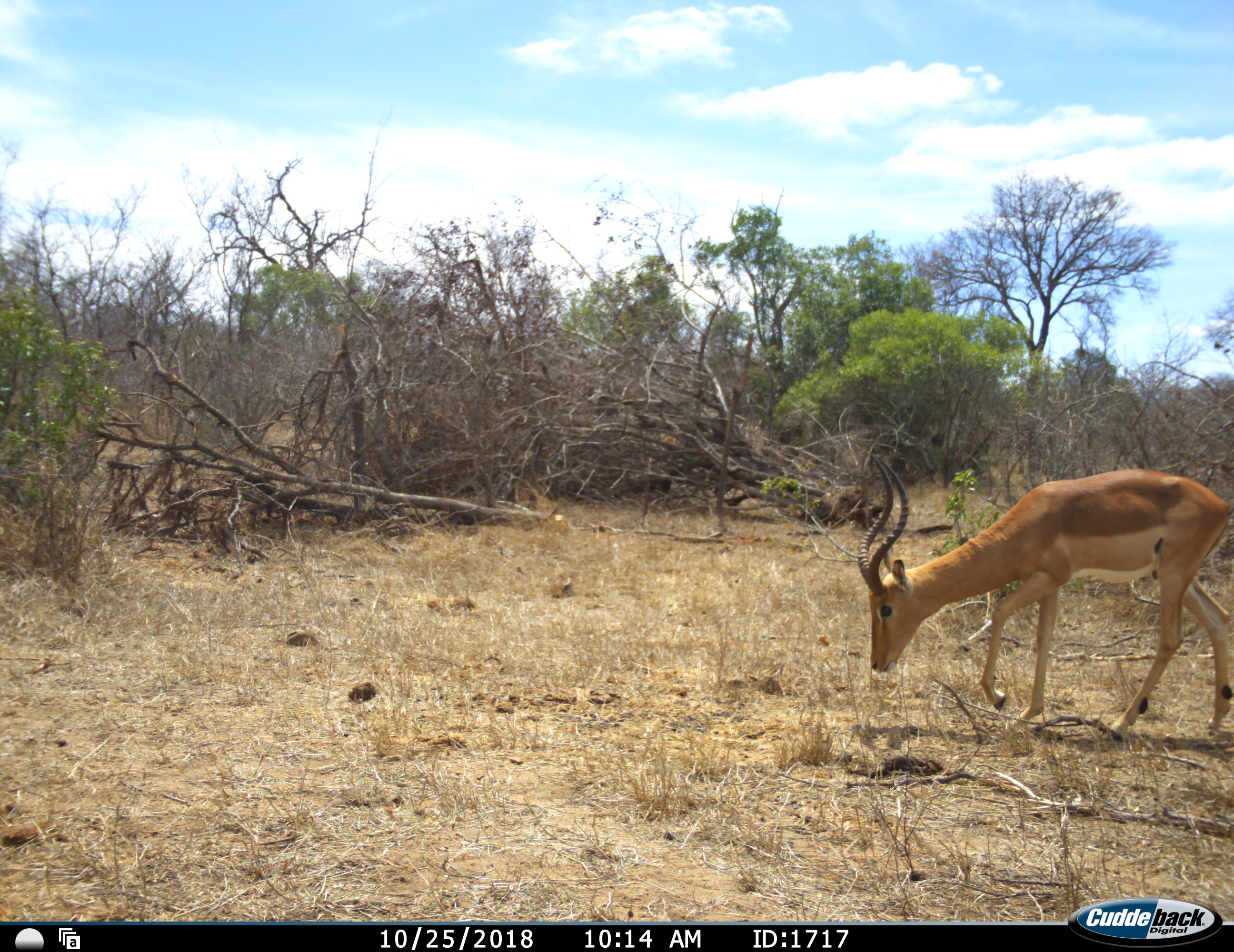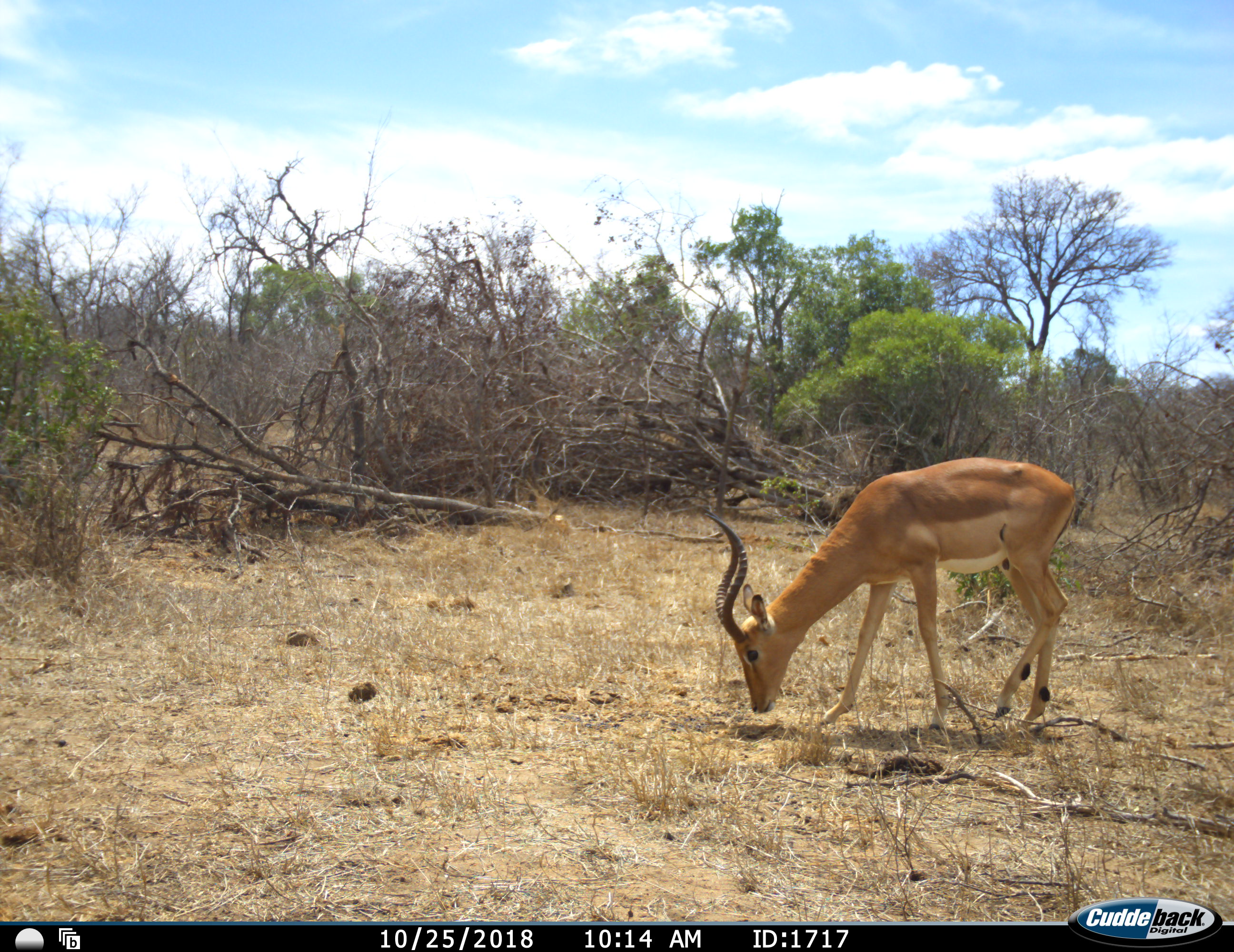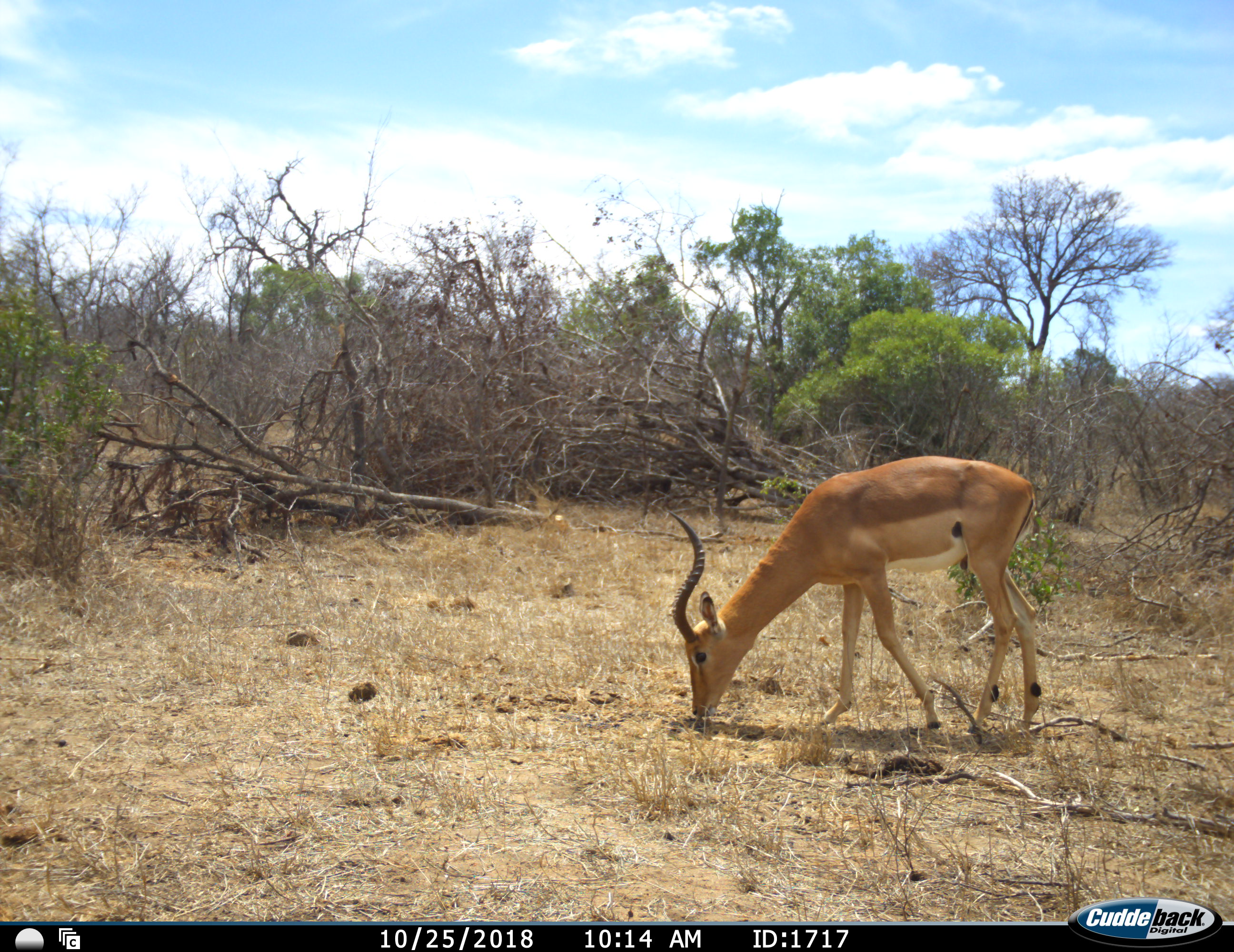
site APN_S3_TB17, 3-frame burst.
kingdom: Animalia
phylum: Chordata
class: Mammalia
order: Artiodactyla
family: Bovidae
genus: Aepyceros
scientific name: Aepyceros melampus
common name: impala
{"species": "impala (Aepyceros melampus)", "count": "1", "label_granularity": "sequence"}